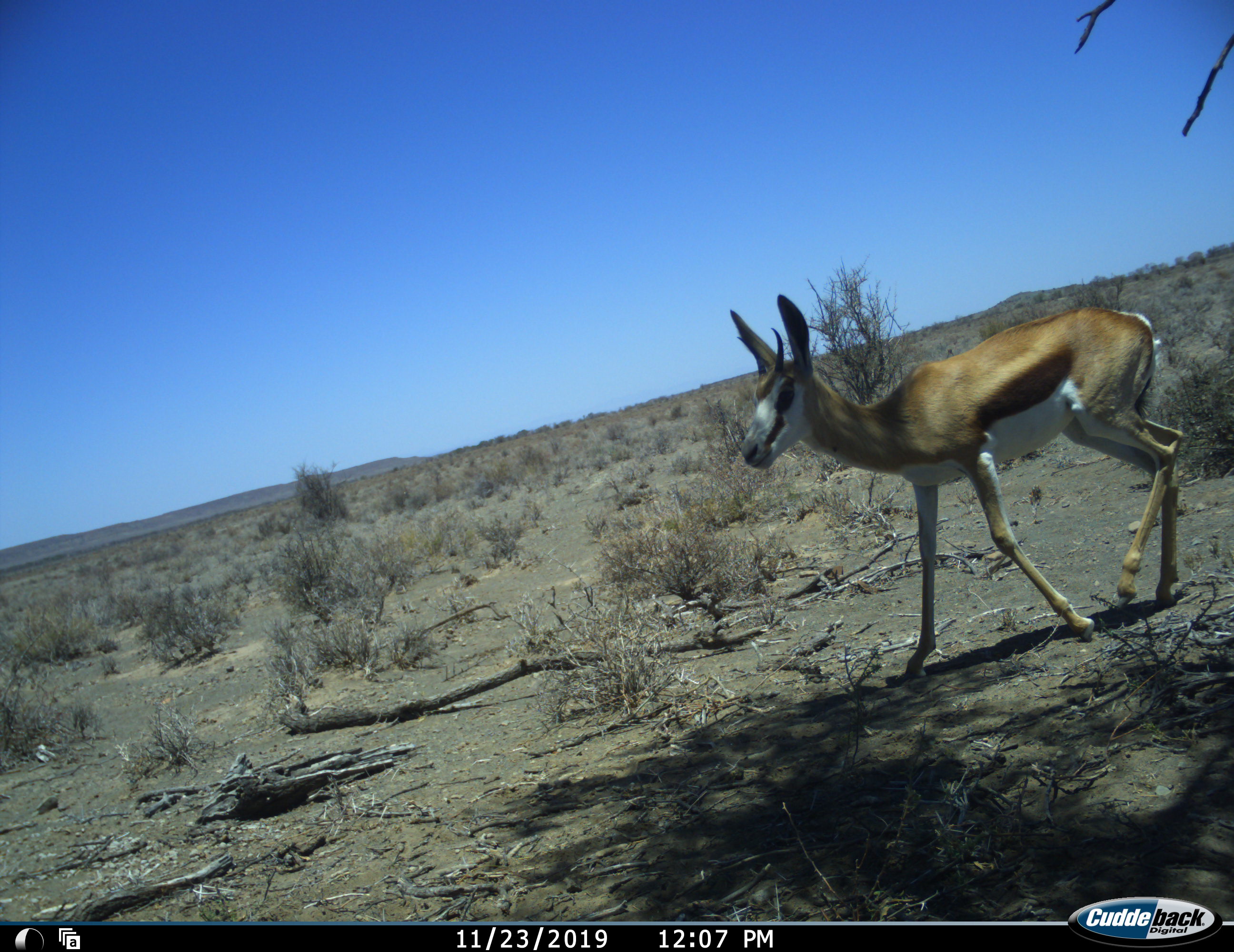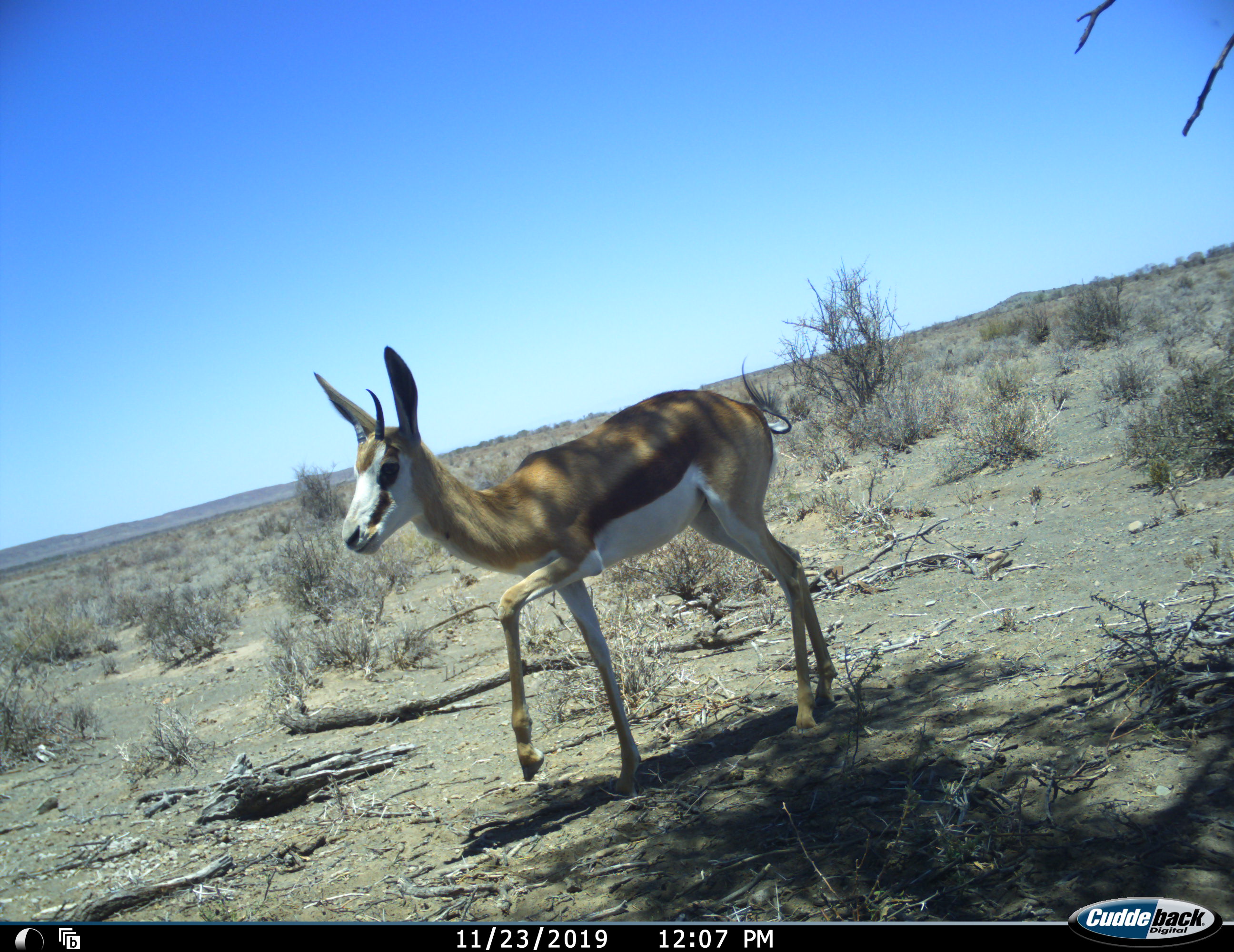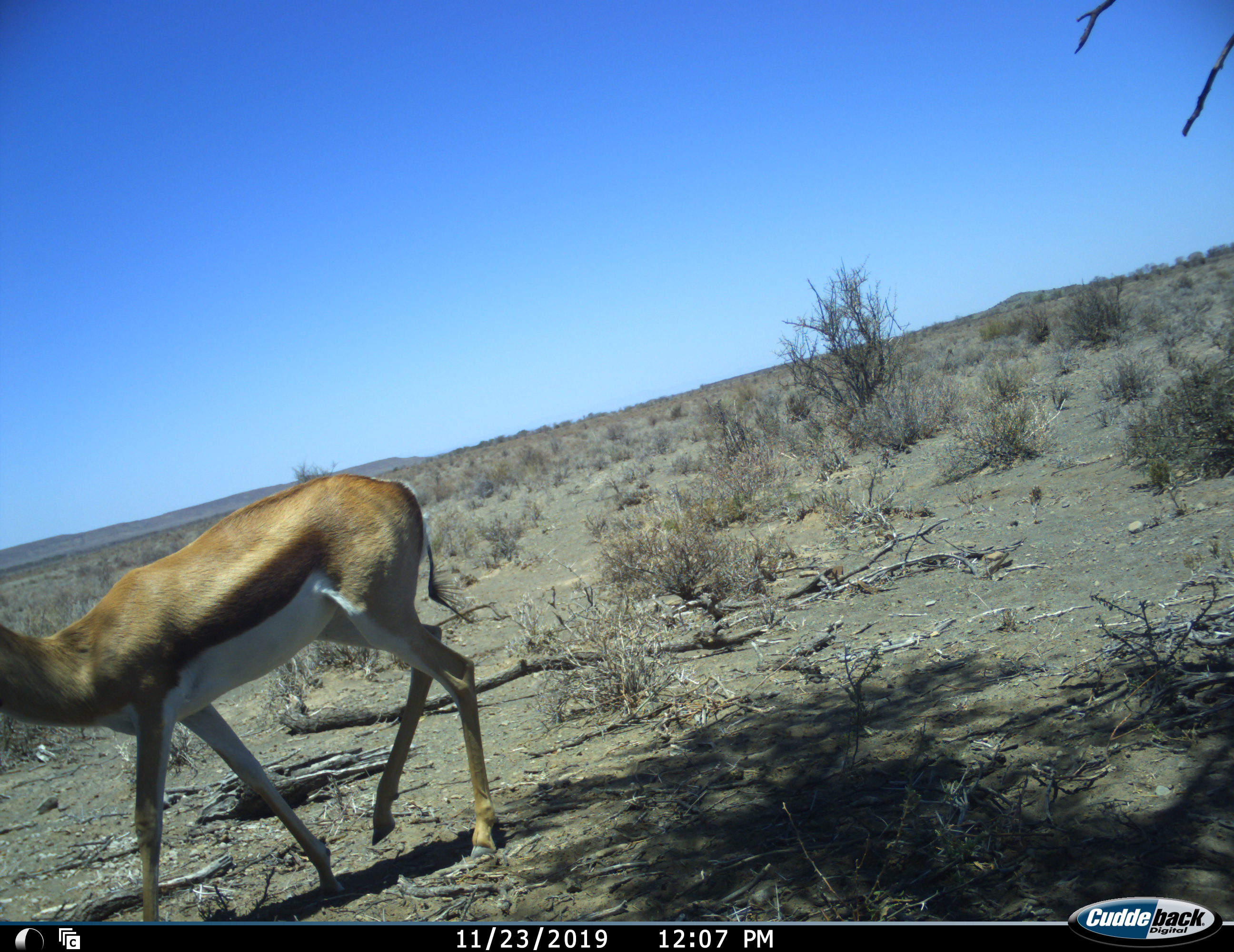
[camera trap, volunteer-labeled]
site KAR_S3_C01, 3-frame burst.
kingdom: Animalia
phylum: Chordata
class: Mammalia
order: Artiodactyla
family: Bovidae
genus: Antidorcas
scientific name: Antidorcas marsupialis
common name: springbok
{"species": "springbok (Antidorcas marsupialis)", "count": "1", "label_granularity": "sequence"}